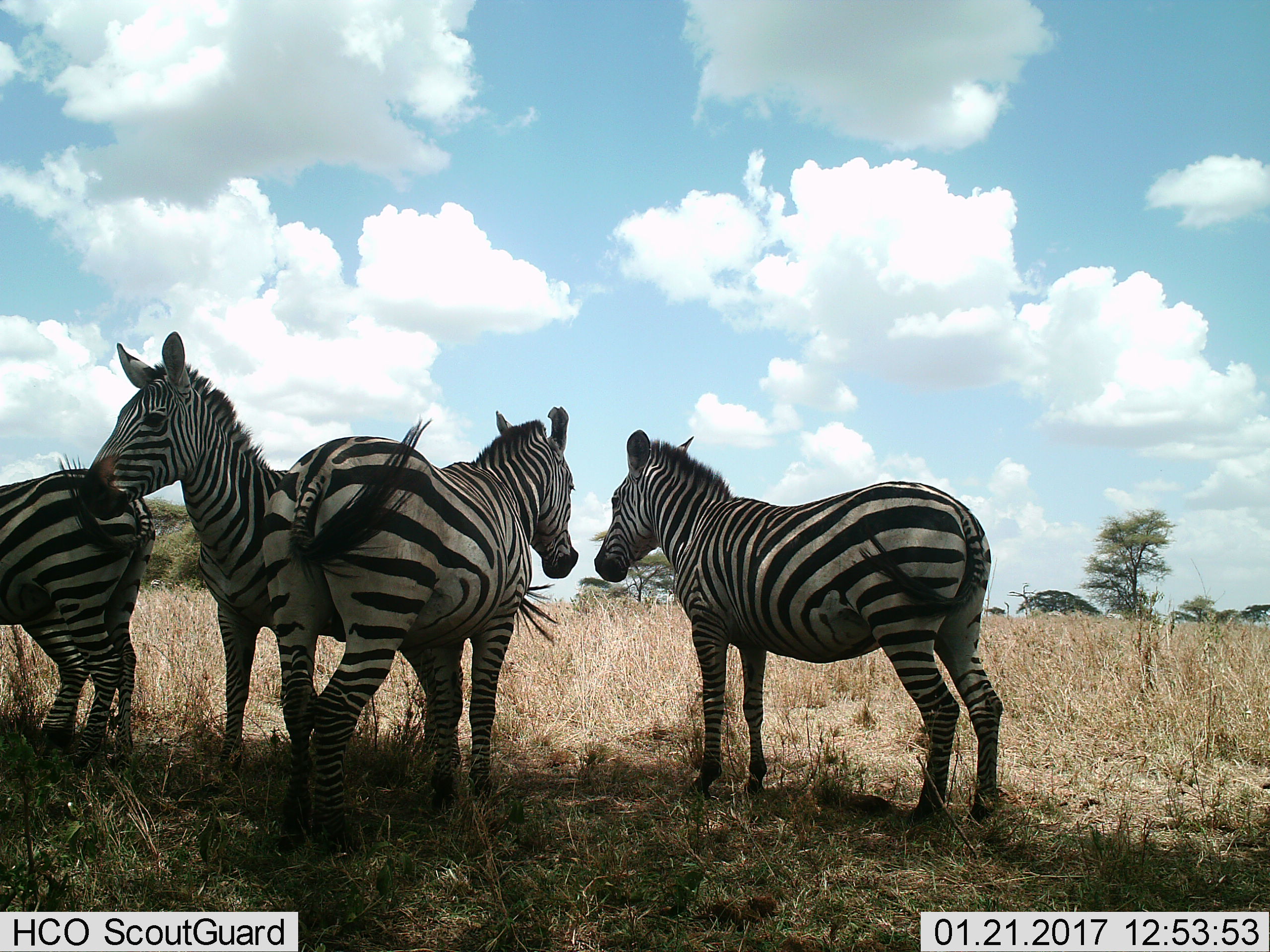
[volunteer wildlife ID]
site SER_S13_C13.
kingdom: Animalia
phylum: Chordata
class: Mammalia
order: Perissodactyla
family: Equidae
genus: Equus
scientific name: Equus quagga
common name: plains zebra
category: zebraplains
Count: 4.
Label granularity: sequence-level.